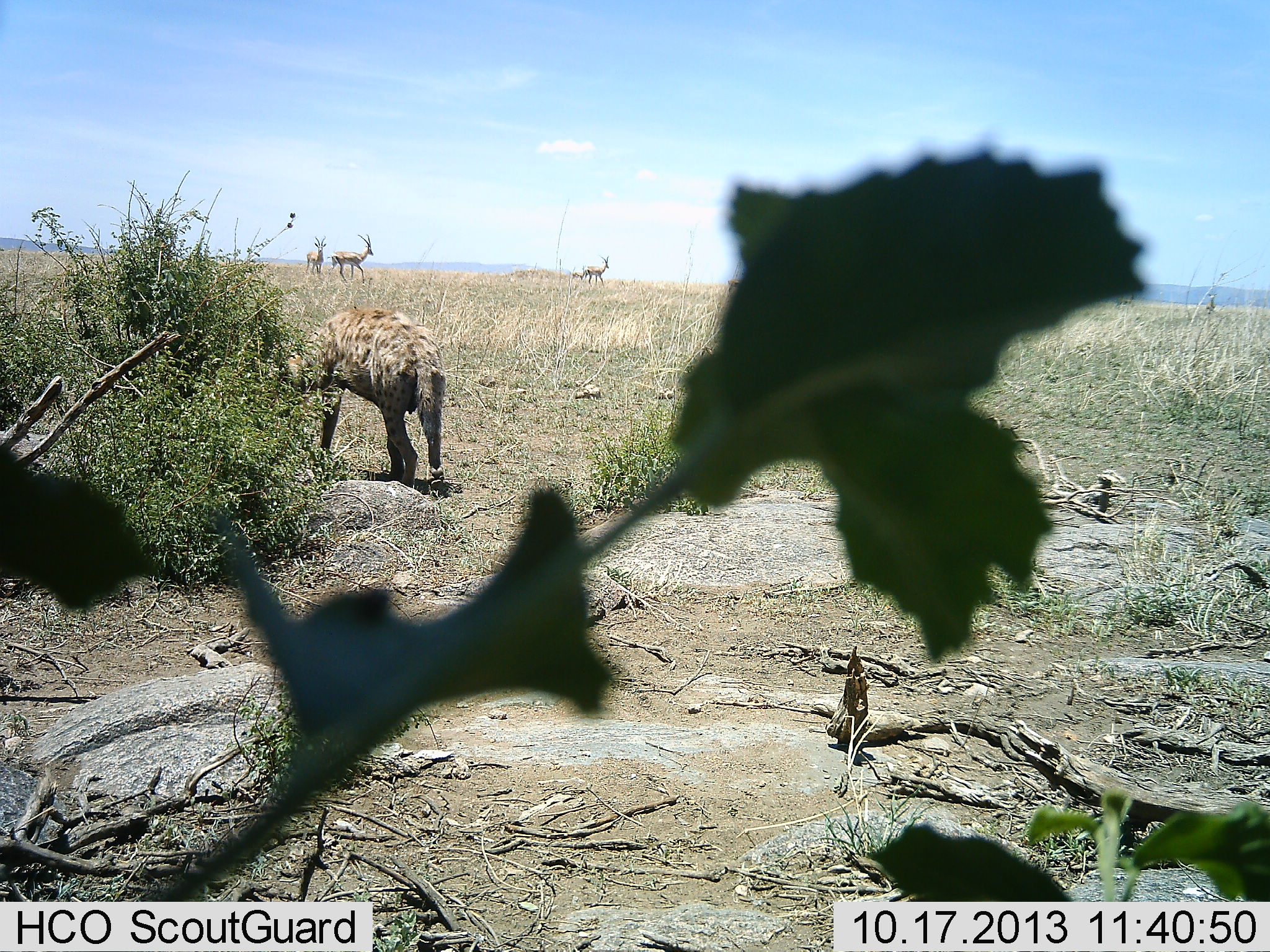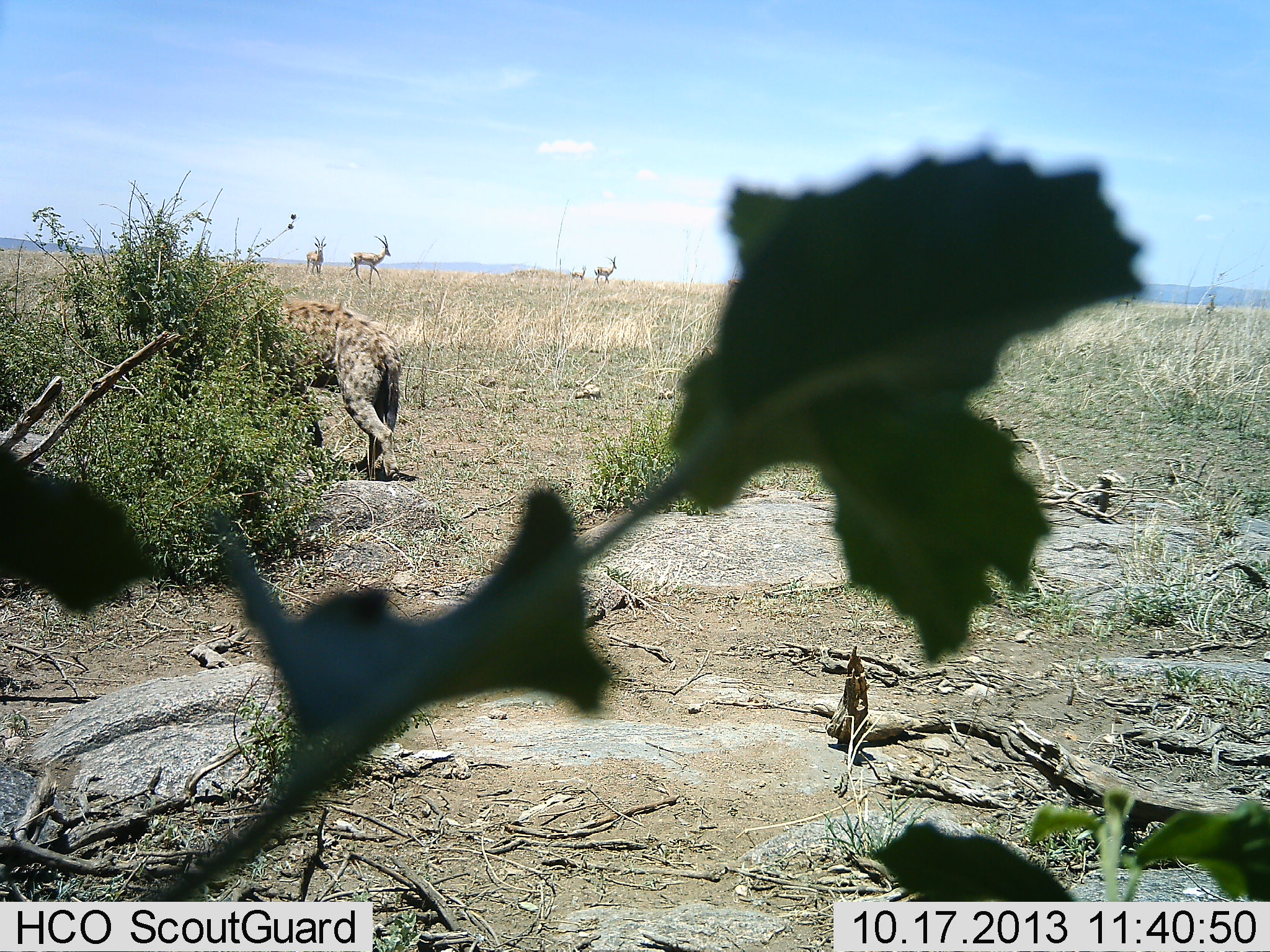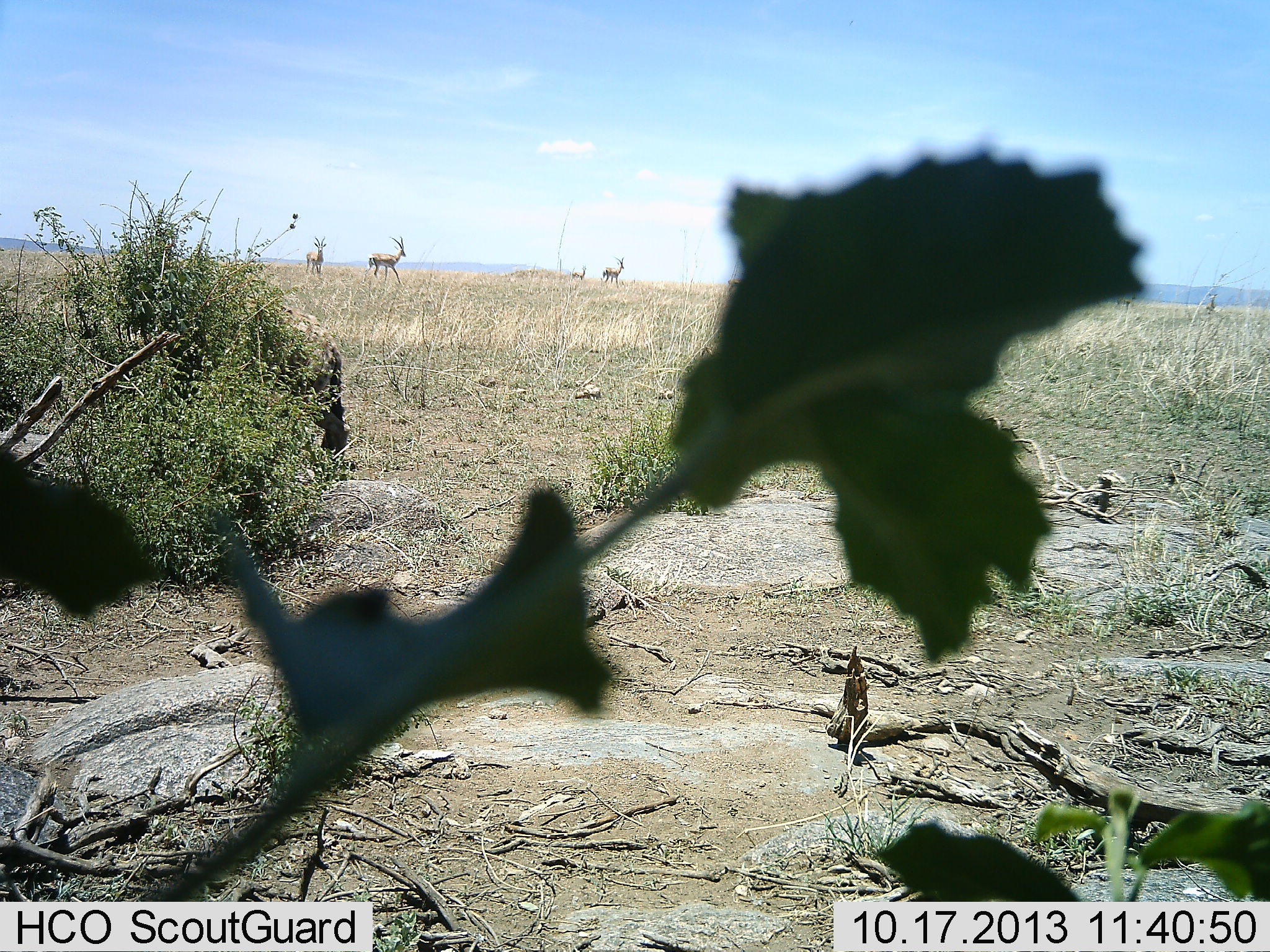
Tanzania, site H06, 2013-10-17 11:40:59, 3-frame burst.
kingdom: Animalia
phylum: Chordata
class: Mammalia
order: Artiodactyla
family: Bovidae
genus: Nanger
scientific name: Nanger granti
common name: grant's gazelle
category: gazellegrants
Gazellegrants (grant's gazelle) (Nanger granti), count 4. Behavior (volunteer vote fractions): standing 73%, resting 0%, moving 73%, interacting 0%. Young present (vote fraction): 9%. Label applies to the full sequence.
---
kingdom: Animalia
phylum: Chordata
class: Mammalia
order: Carnivora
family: Hyaenidae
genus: Crocuta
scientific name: Crocuta crocuta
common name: spotted hyena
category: hyenaspotted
Hyenaspotted (spotted hyena) (Crocuta crocuta), count 1. Behavior (volunteer vote fractions): standing 27%, resting 0%, moving 87%, interacting 0%. Young present (vote fraction): 0%. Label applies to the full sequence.